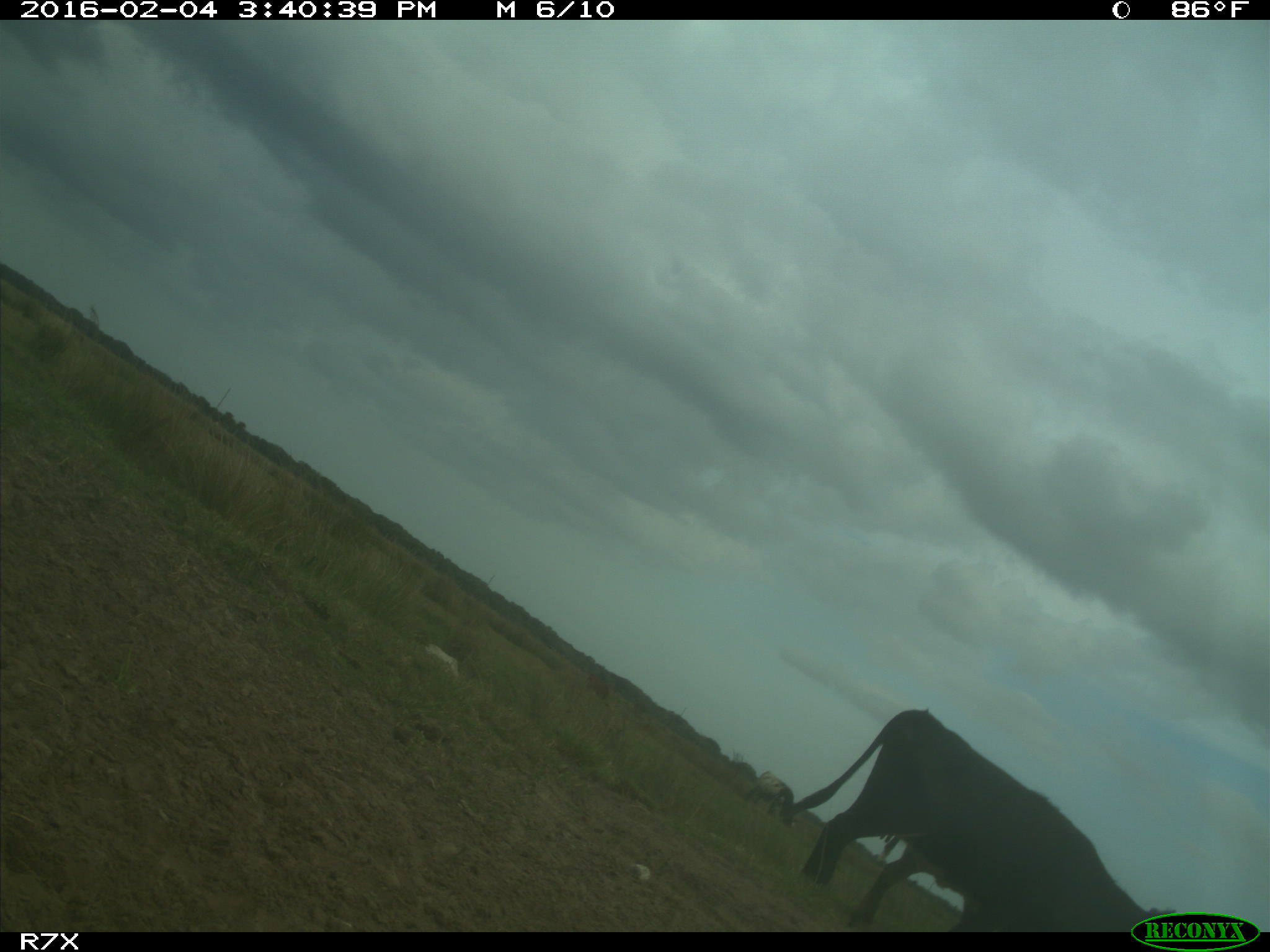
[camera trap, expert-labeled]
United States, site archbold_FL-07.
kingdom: Animalia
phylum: Chordata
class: Mammalia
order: Artiodactyla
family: Bovidae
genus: Bos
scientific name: Bos taurus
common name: domestic cow